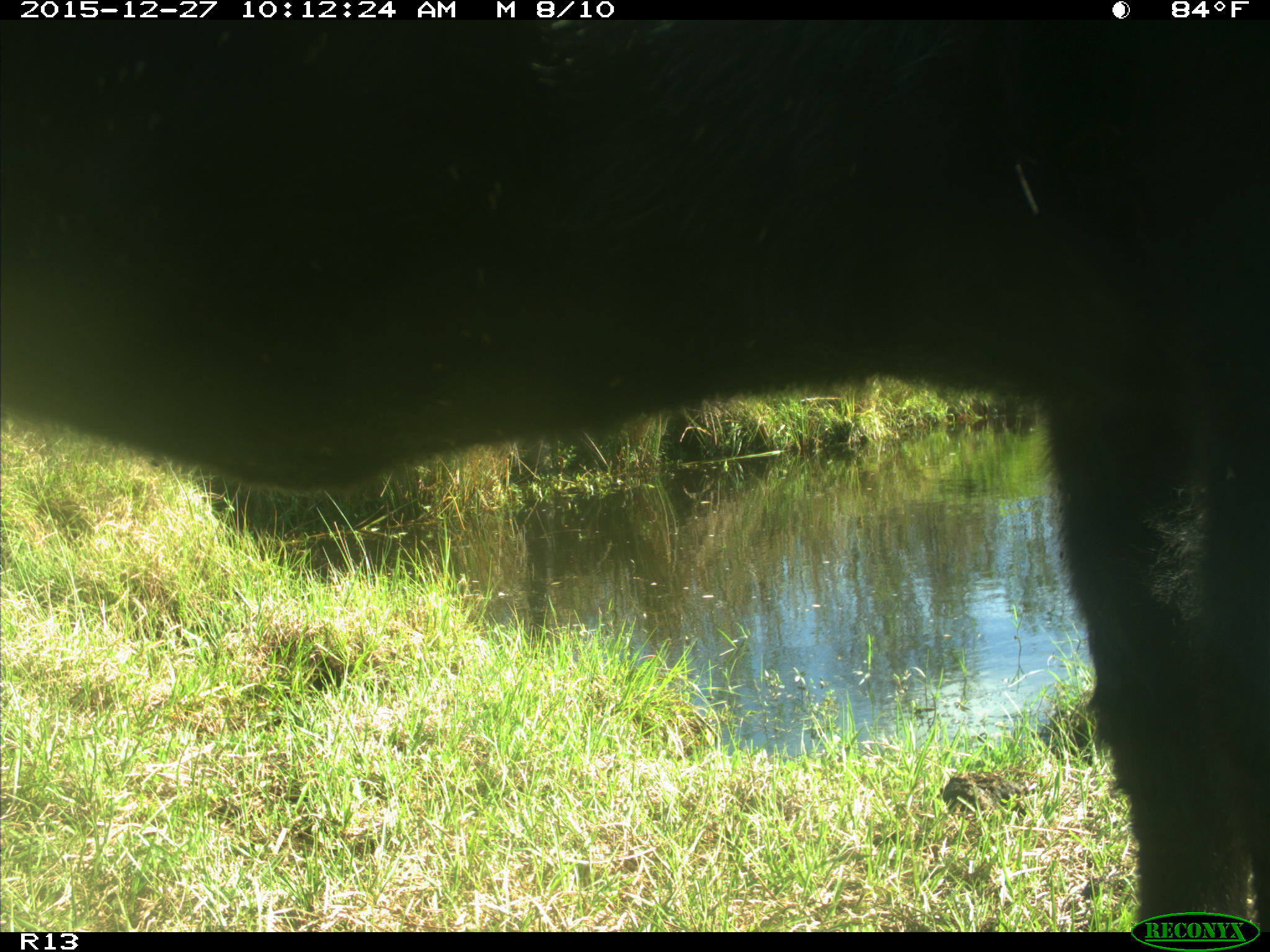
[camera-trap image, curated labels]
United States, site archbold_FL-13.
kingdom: Animalia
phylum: Chordata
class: Mammalia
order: Artiodactyla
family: Bovidae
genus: Bos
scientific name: Bos taurus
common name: domestic cow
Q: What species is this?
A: Bos taurus (domestic cow).